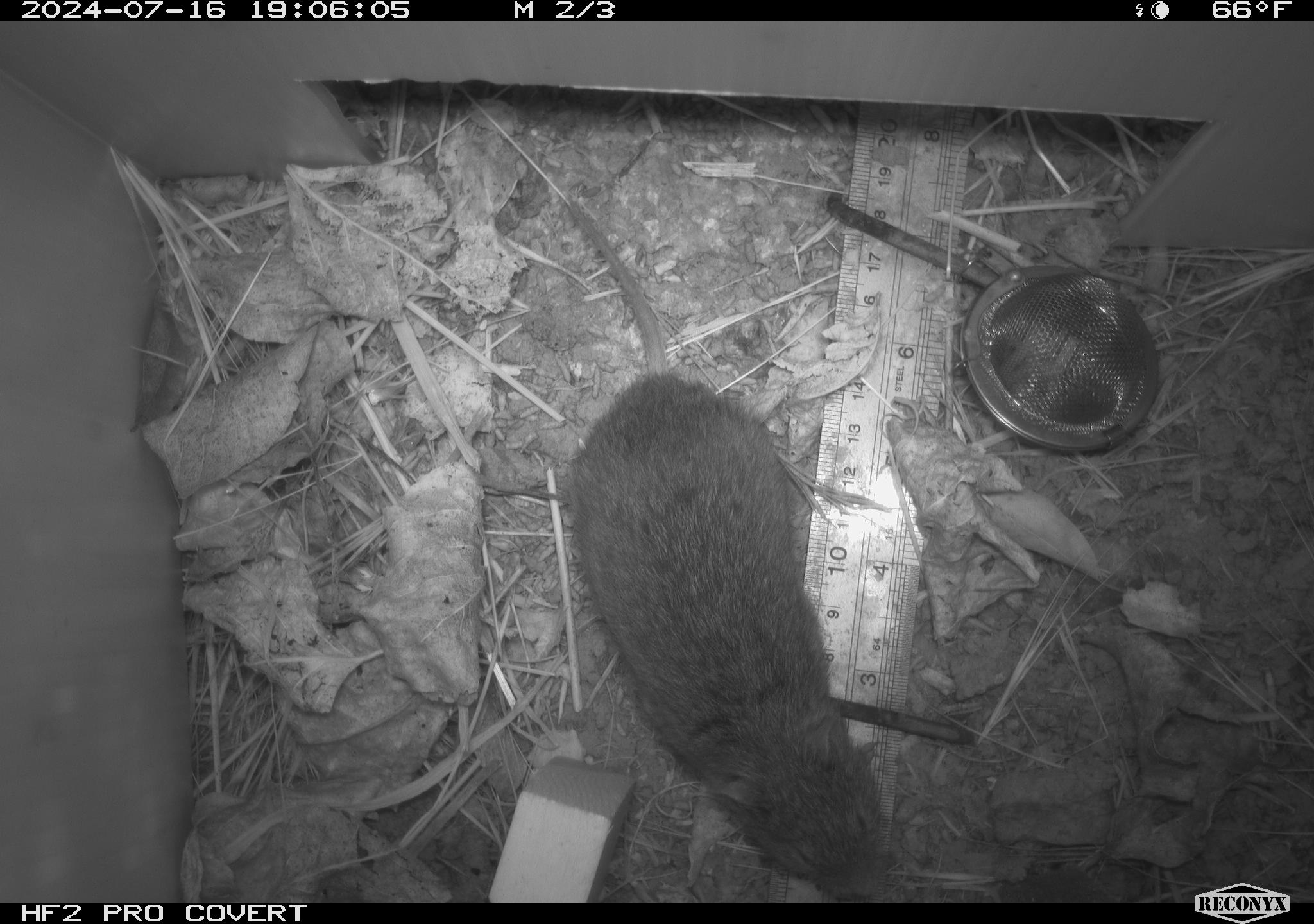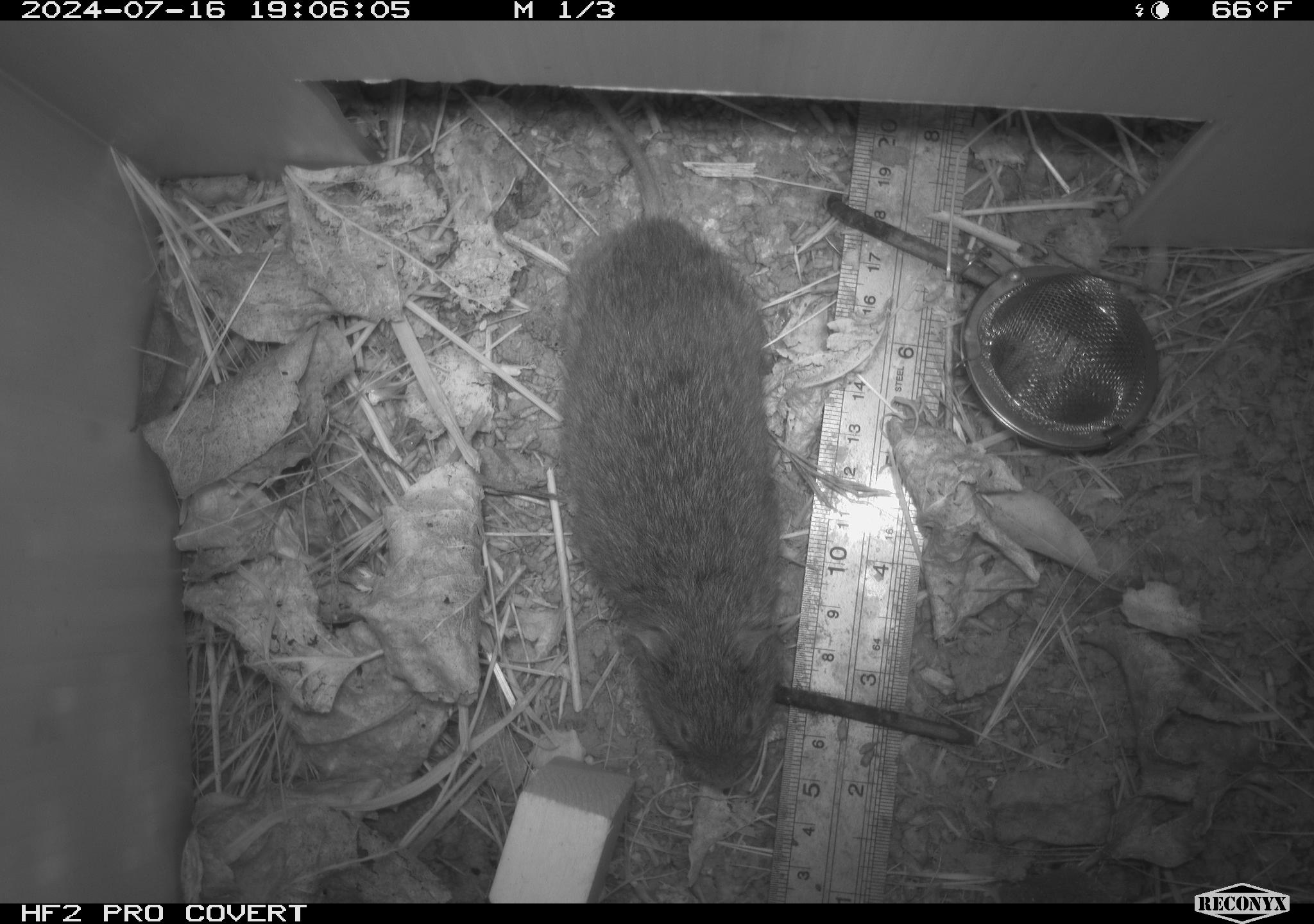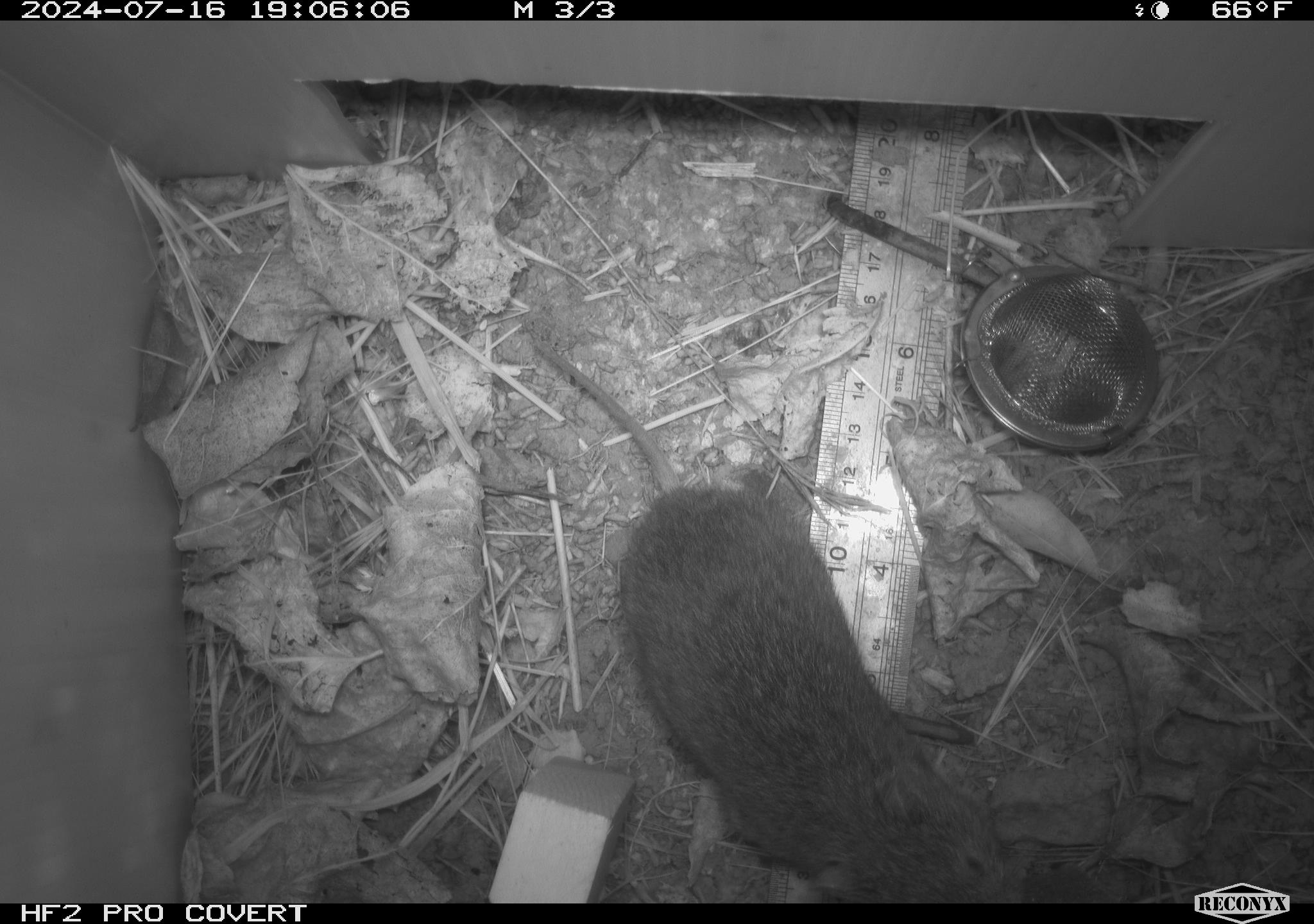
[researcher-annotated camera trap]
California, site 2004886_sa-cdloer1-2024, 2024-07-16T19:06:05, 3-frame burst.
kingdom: Animalia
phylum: Chordata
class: Mammalia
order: Rodentia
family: Cricetidae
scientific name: Arvicolinae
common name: voles, lemmings, and muskrats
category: arvicolinae subfamily